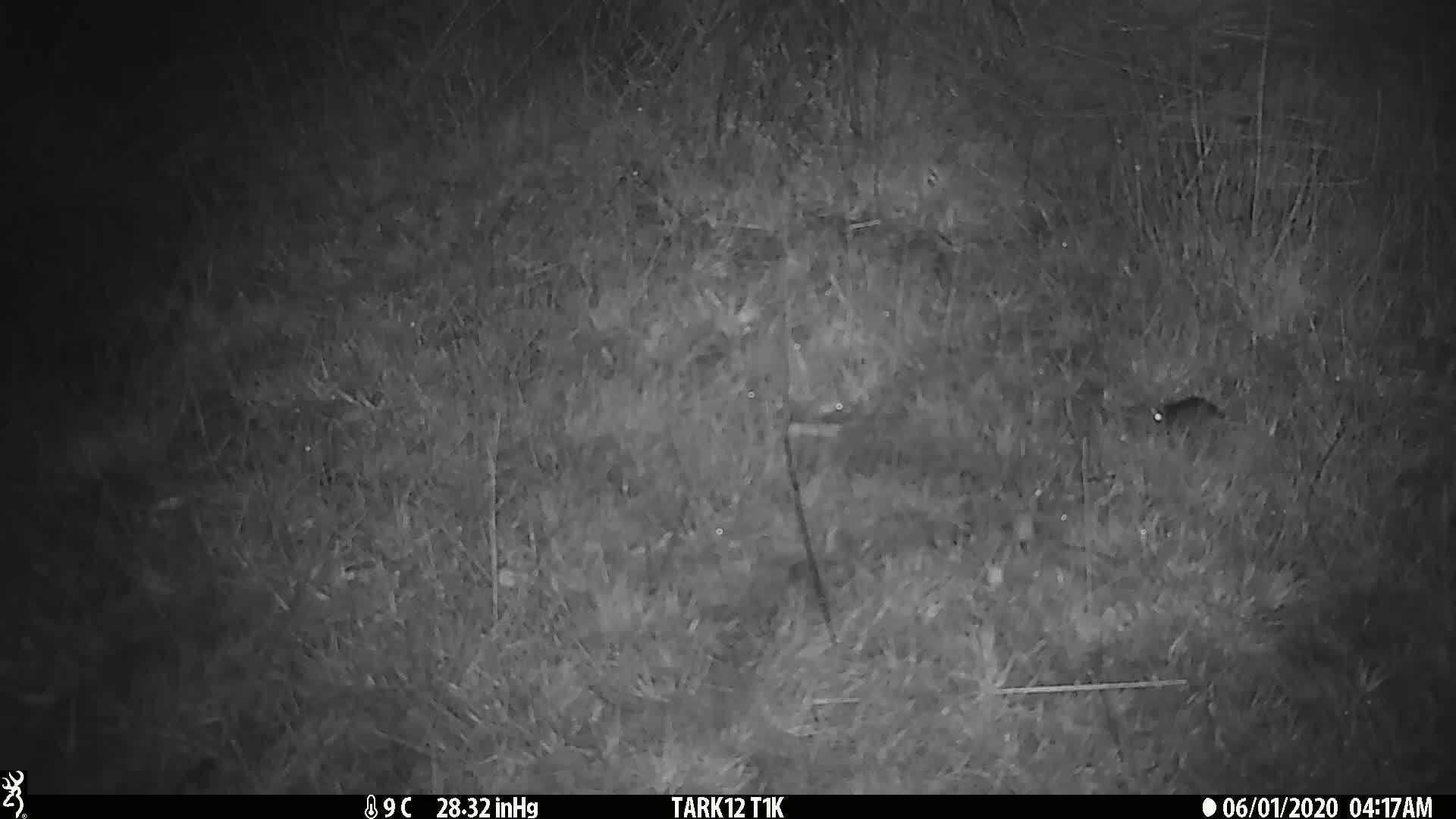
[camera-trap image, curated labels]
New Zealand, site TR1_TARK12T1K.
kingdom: Animalia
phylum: Chordata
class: Mammalia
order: Rodentia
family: Muridae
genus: Mus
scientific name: Mus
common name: mouse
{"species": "mouse (Mus)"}